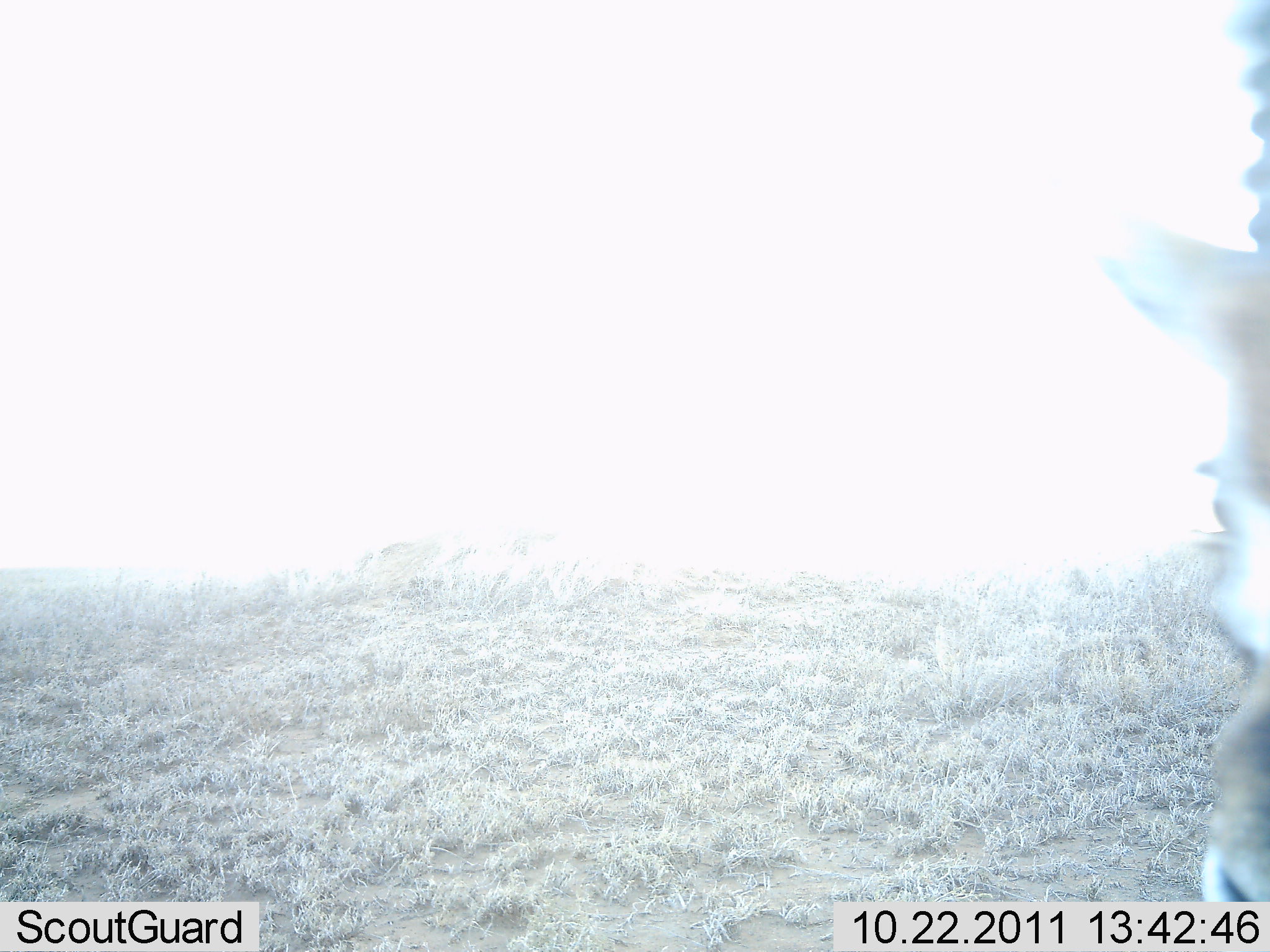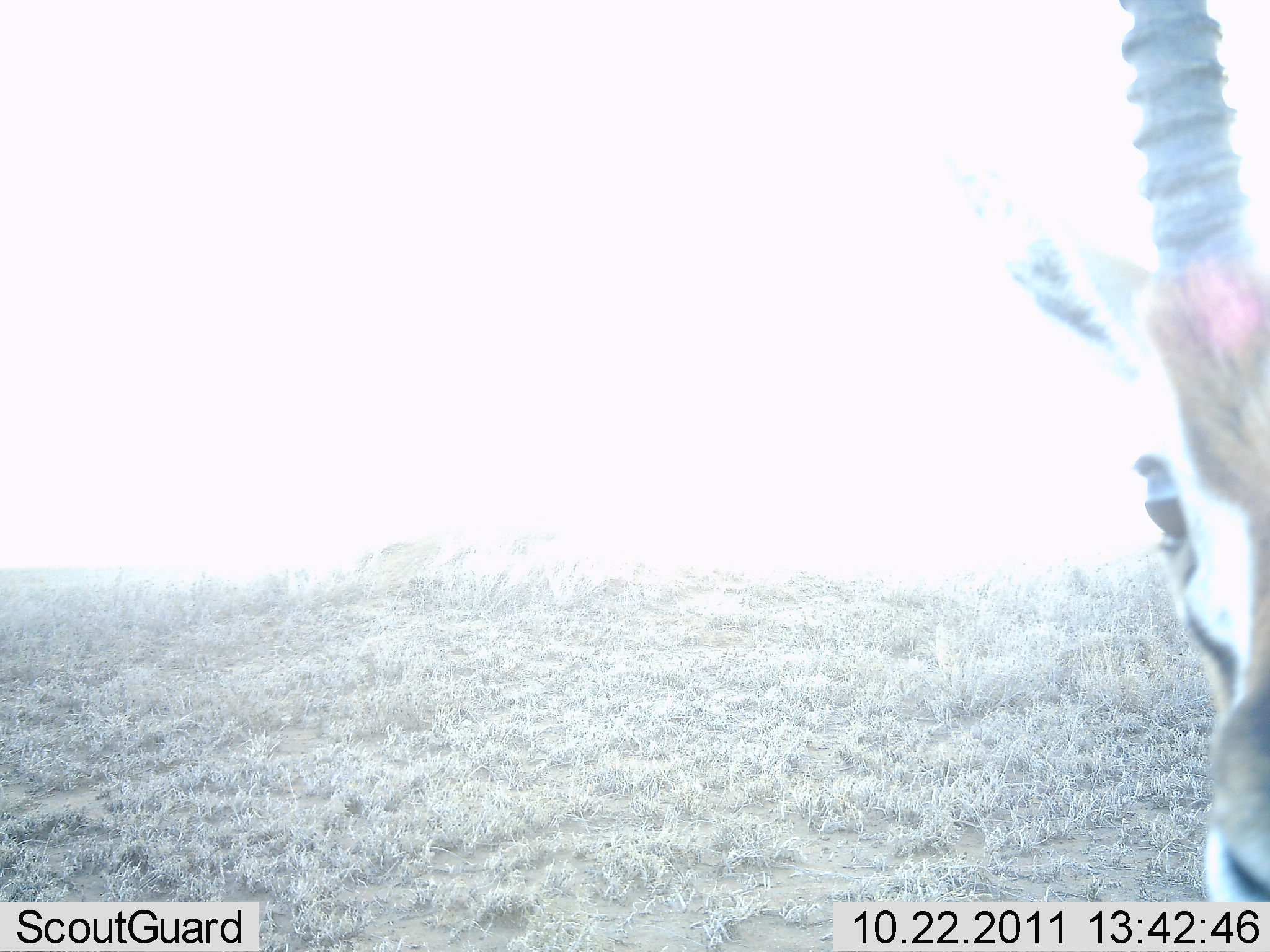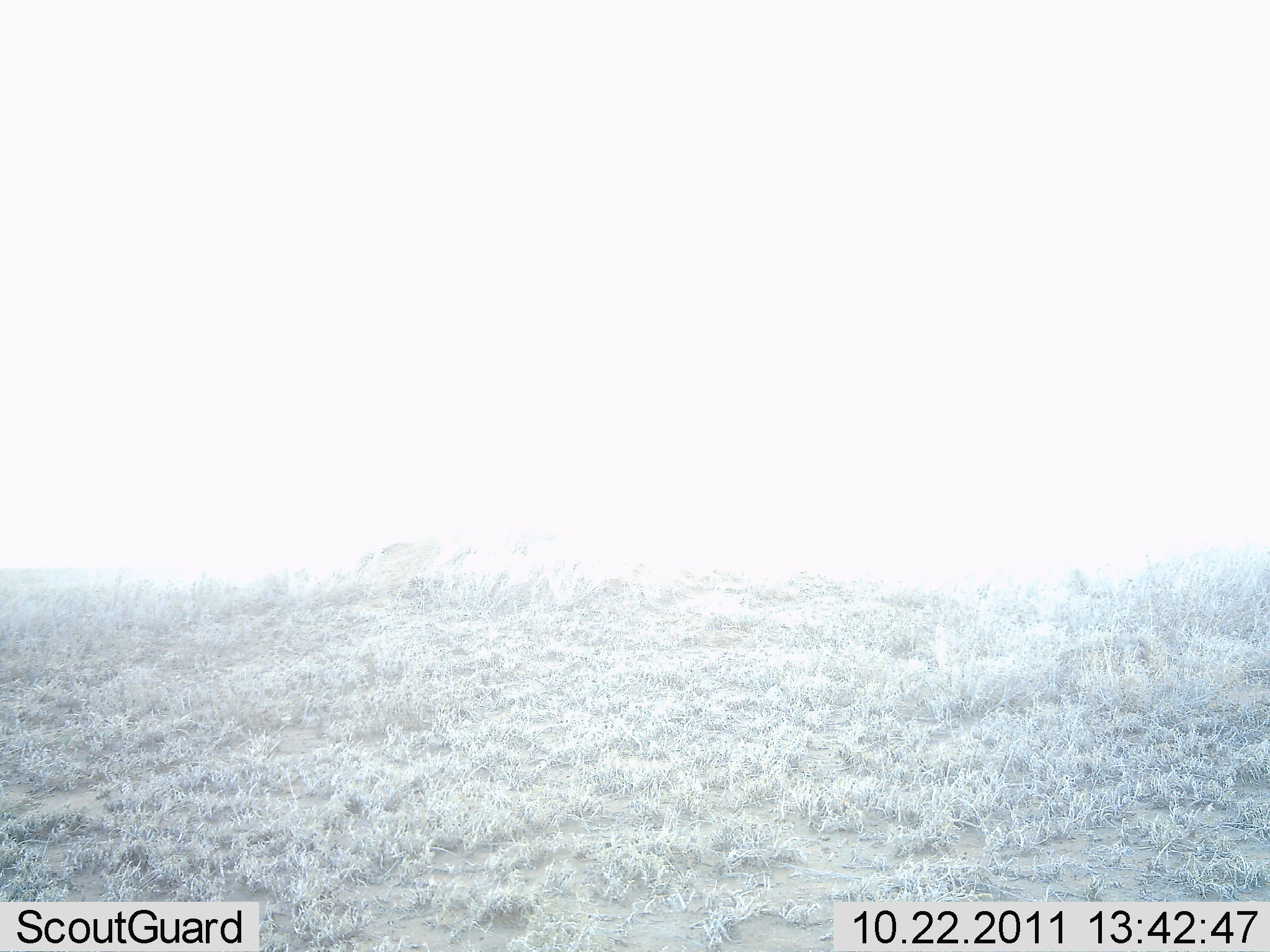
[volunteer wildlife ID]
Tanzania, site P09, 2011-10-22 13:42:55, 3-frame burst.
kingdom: Animalia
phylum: Chordata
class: Mammalia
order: Artiodactyla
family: Bovidae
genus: Eudorcas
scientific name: Eudorcas thomsonii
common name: thomson's gazelle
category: gazellethomsons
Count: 1.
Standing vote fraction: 85%.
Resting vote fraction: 0%.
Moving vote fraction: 0%.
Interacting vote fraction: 15%.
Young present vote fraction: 0%.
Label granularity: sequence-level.